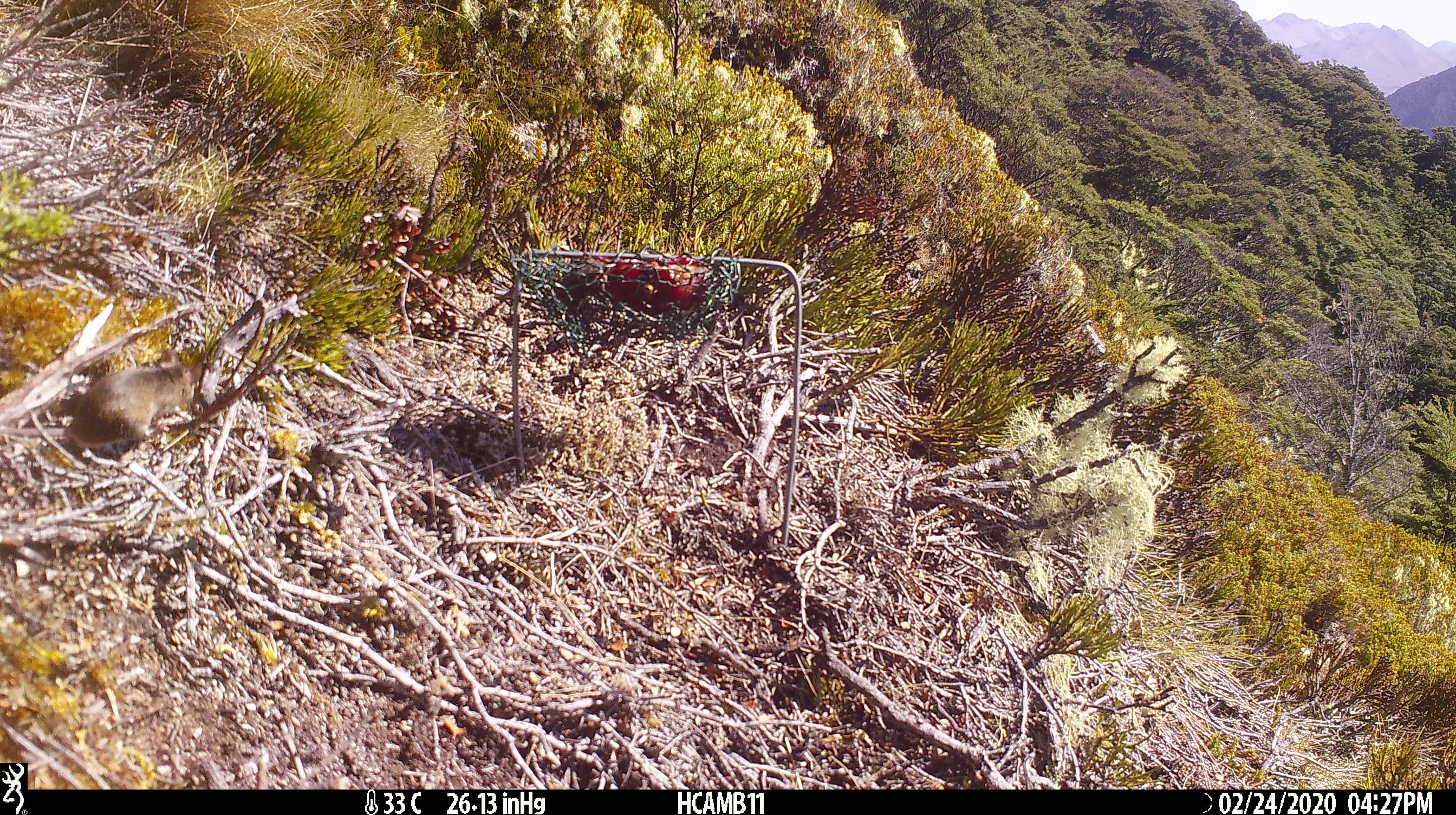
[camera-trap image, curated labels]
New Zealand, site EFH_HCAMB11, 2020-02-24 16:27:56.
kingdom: Animalia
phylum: Chordata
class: Mammalia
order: Rodentia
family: Muridae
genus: Mus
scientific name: Mus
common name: mouse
Mouse (Mus).